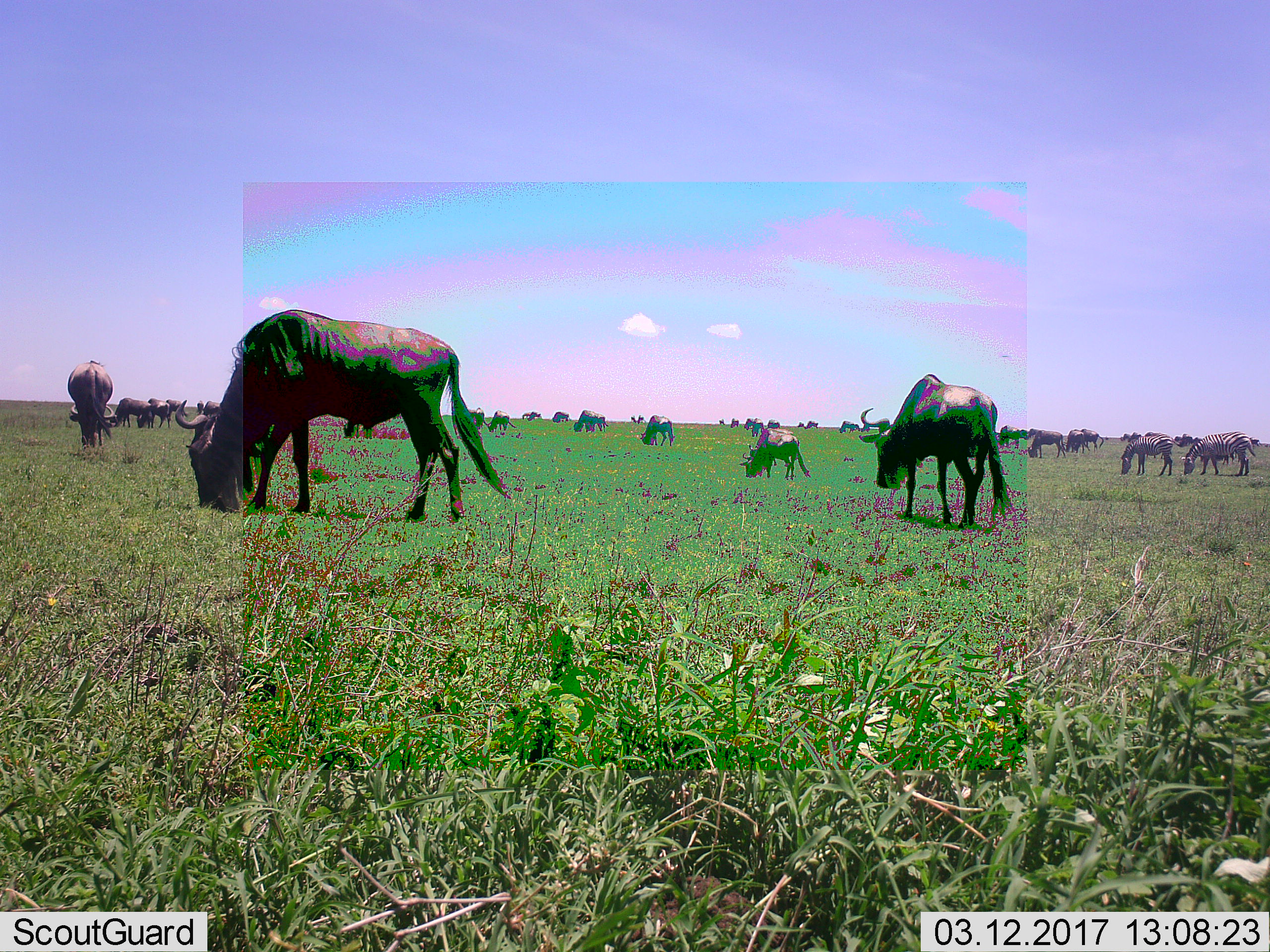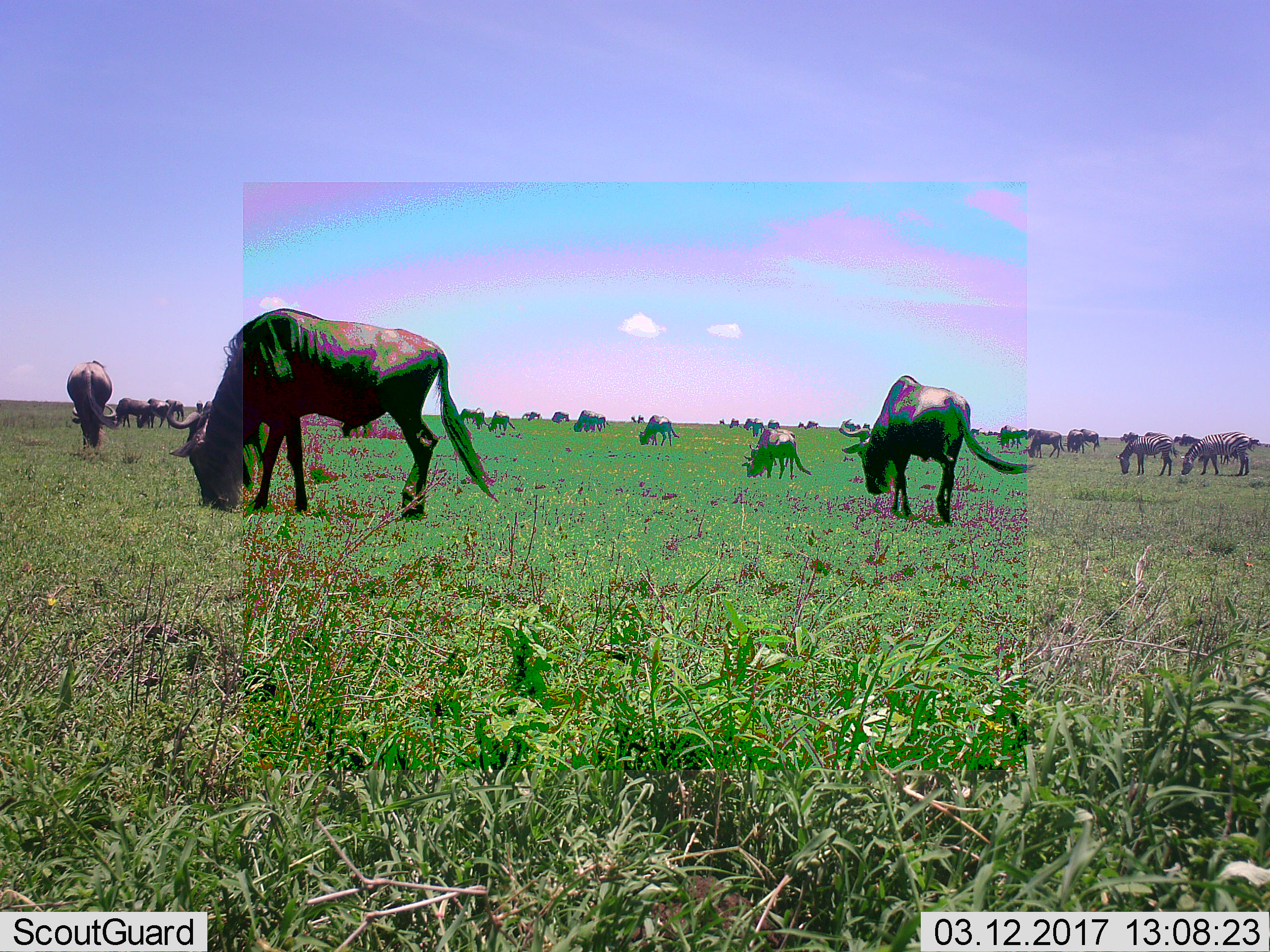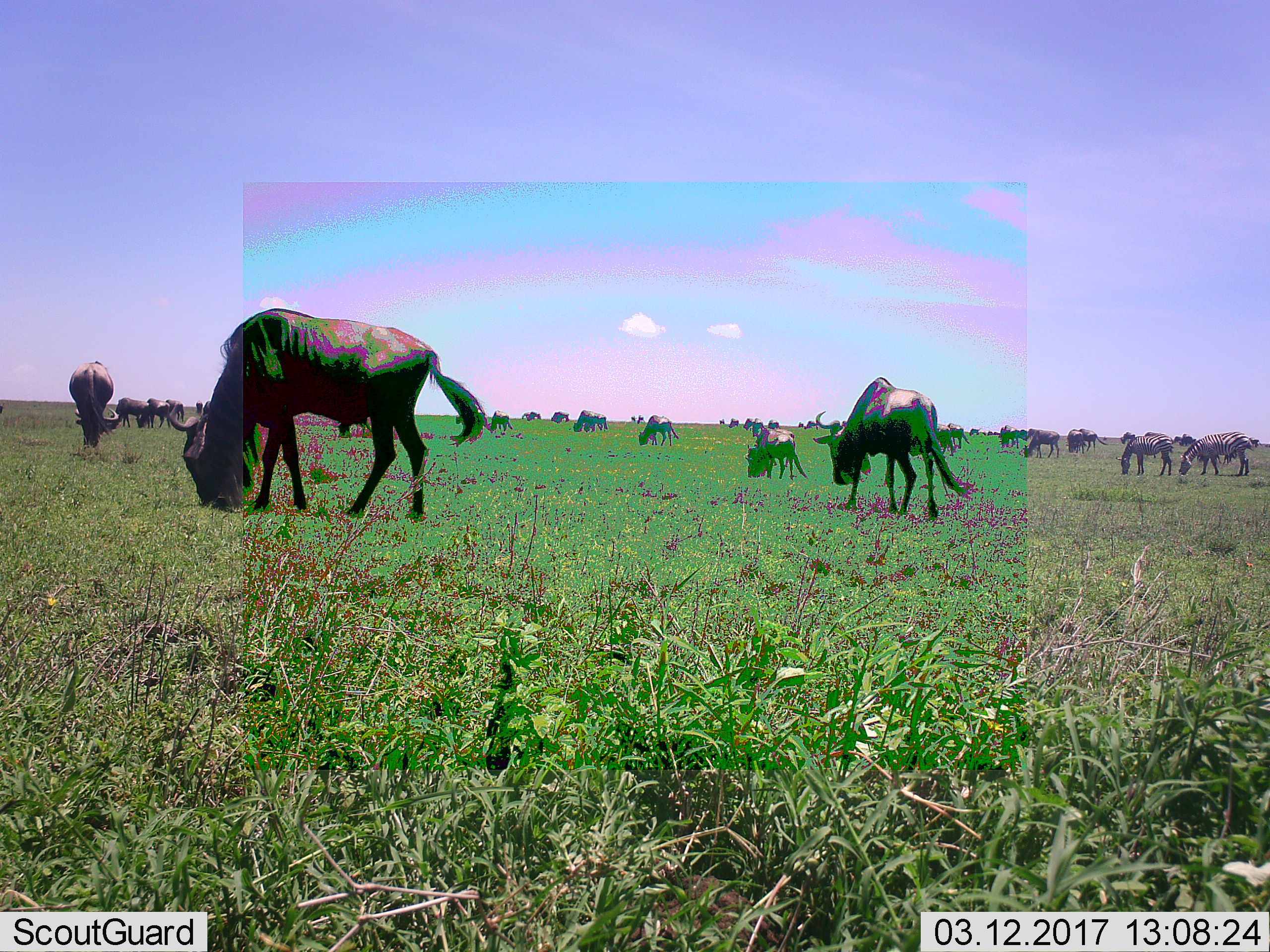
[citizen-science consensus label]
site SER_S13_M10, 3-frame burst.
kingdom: Animalia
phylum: Chordata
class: Mammalia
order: Artiodactyla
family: Bovidae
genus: Connochaetes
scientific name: Connochaetes taurinus taurinus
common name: blue wildebeest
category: wildebeestblue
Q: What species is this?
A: Wildebeestblue (blue wildebeest) (Connochaetes taurinus taurinus).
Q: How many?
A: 11-50.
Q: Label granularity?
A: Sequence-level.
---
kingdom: Animalia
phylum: Chordata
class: Mammalia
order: Perissodactyla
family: Equidae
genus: Equus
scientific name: Equus quagga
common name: plains zebra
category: zebraplains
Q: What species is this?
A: Zebraplains (plains zebra) (Equus quagga).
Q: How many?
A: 2.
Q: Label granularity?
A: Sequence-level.